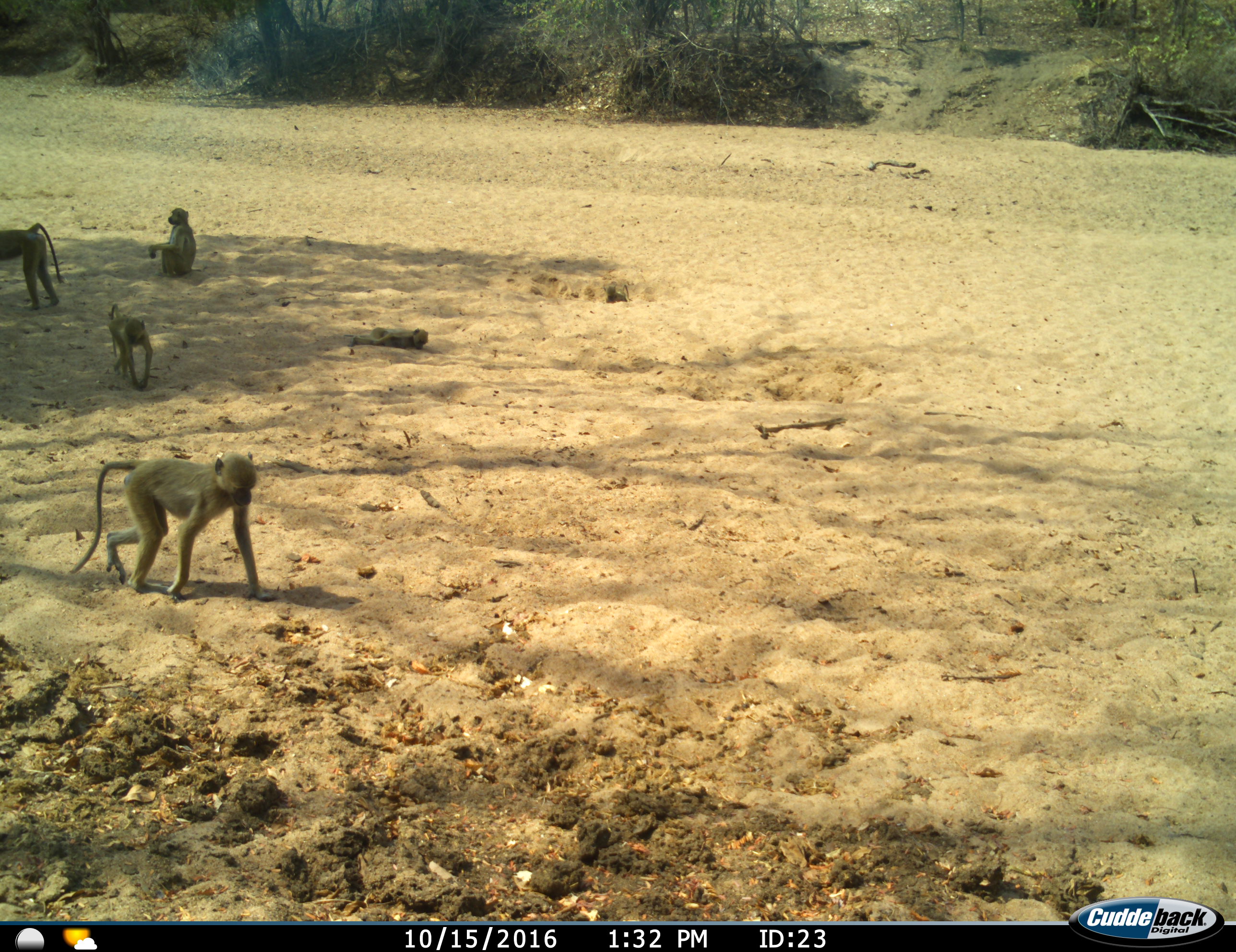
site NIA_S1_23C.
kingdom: Animalia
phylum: Chordata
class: Mammalia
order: Primates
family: Cercopithecidae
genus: Papio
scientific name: Papio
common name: baboon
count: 5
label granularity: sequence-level